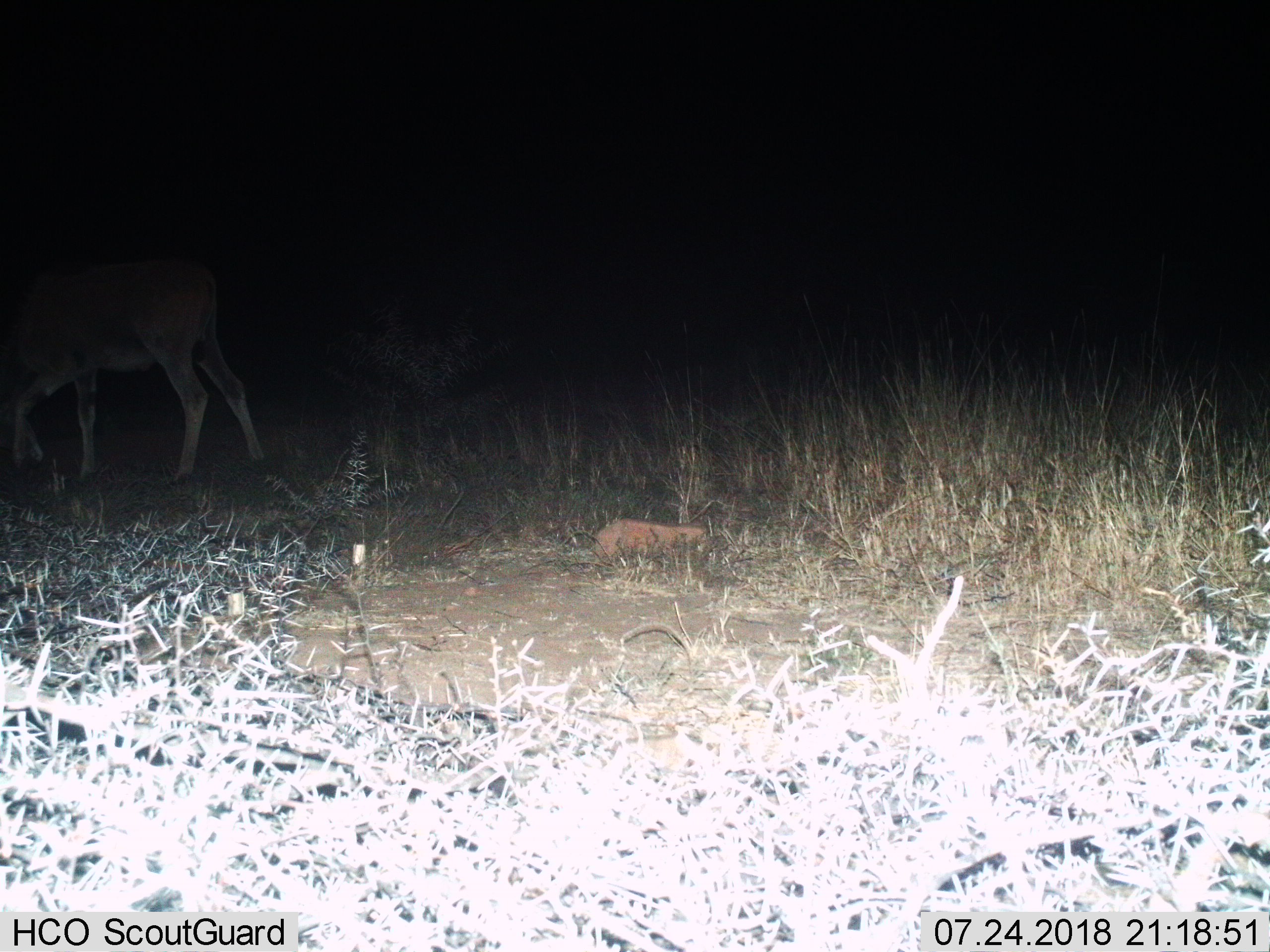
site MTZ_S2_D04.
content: unidentified animal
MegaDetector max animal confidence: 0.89